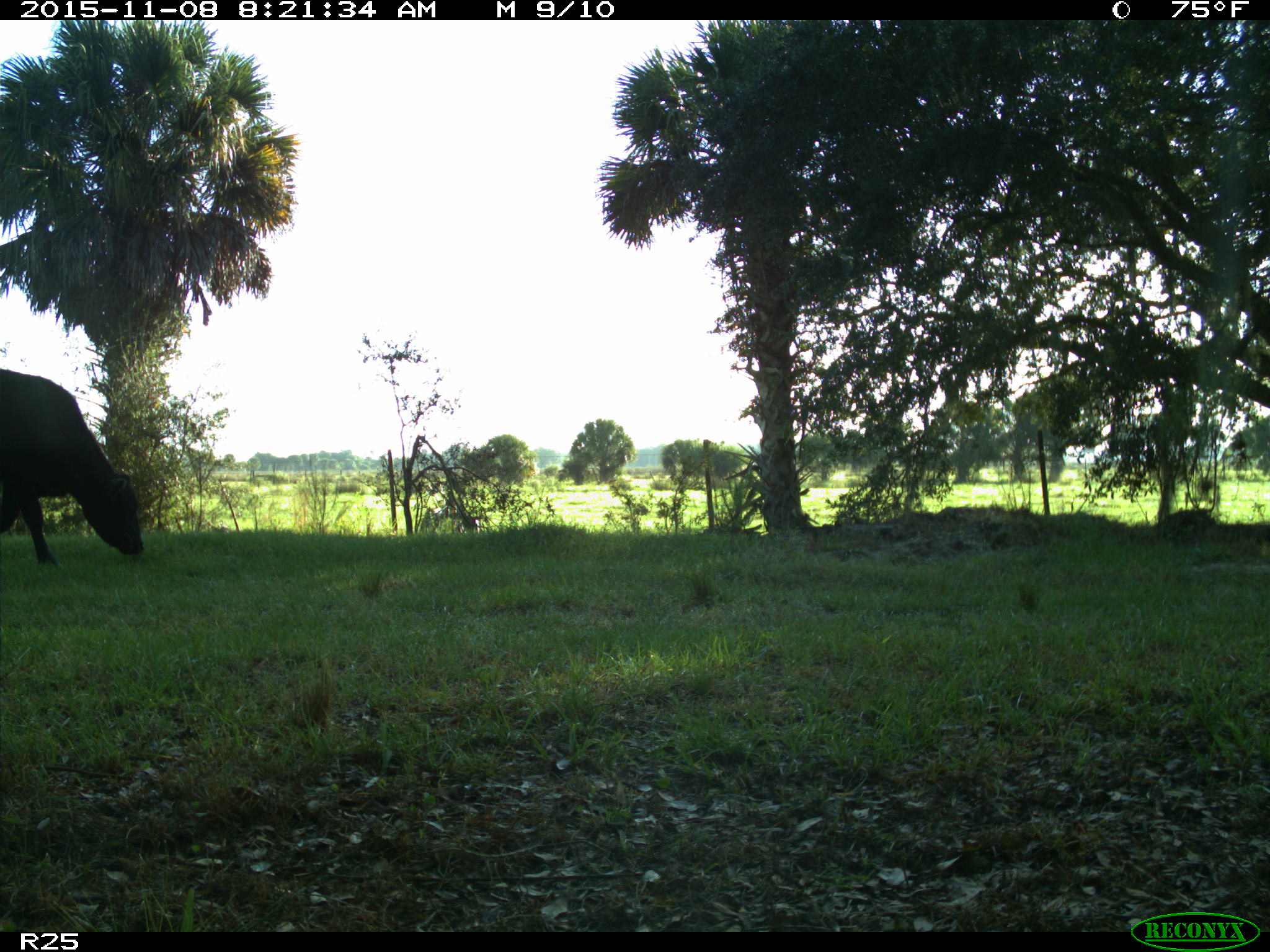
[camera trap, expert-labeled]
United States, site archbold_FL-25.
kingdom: Animalia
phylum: Chordata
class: Mammalia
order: Artiodactyla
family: Bovidae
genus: Bos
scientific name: Bos taurus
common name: domestic cow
Bos taurus (domestic cow).